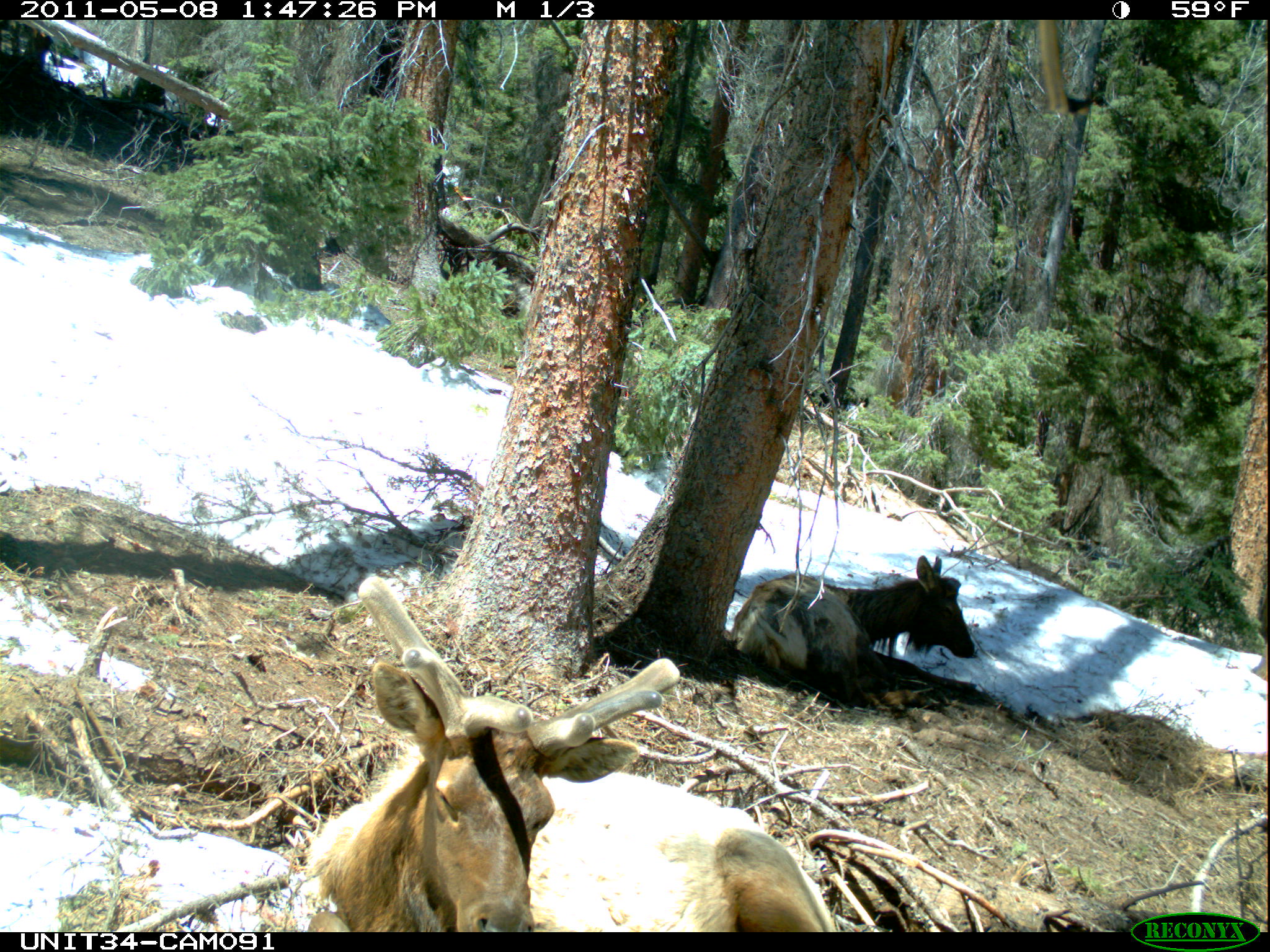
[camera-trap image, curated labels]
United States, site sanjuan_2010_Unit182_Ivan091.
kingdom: Animalia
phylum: Chordata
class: Mammalia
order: Artiodactyla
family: Cervidae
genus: Cervus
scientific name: Cervus elaphus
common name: red deer